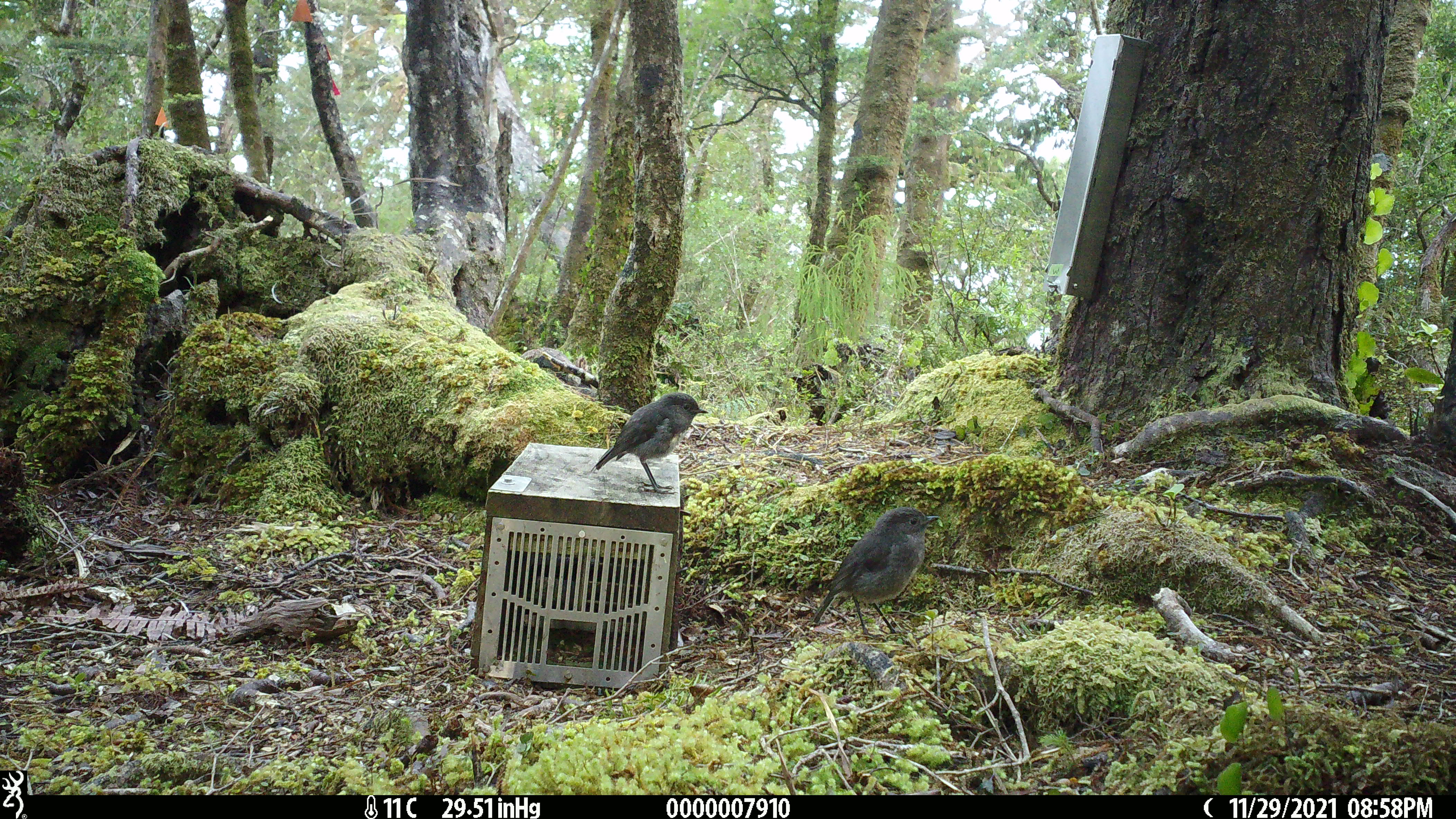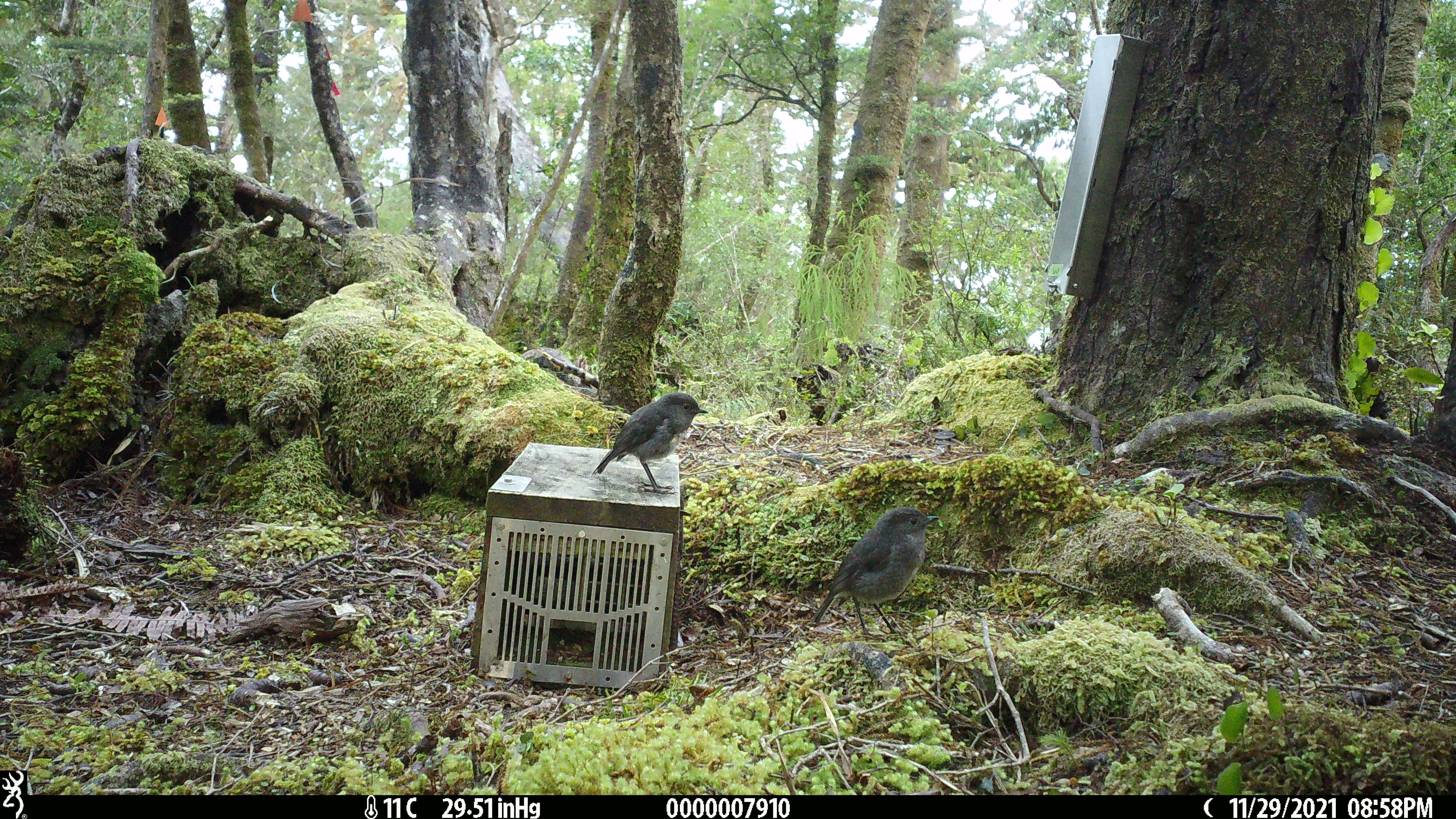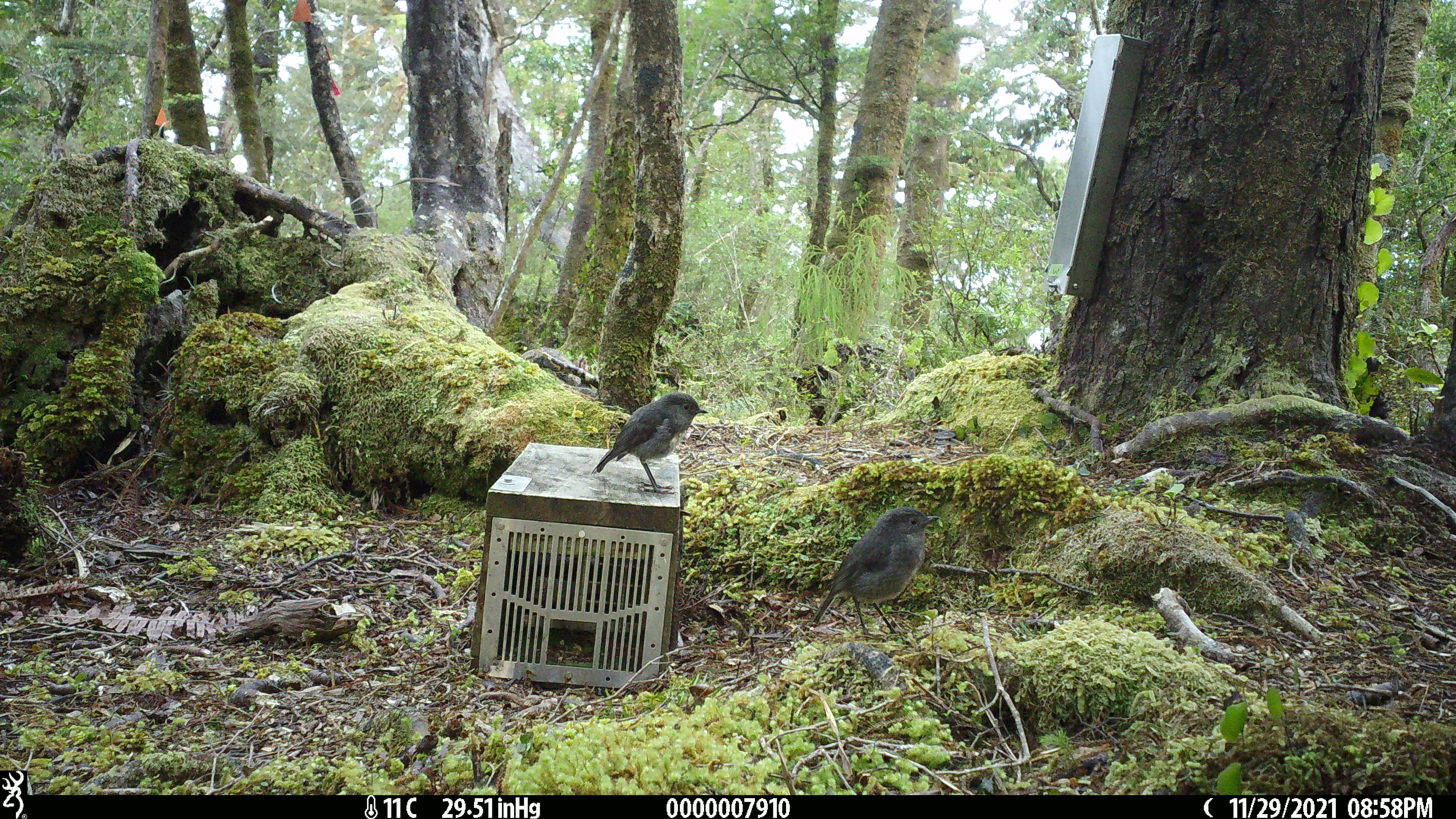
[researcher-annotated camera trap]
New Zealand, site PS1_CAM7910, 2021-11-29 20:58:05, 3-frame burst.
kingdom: Animalia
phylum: Chordata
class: Aves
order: Passeriformes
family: Petroicidae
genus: Petroica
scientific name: Petroica australis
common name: new zealand robin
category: robin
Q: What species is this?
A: Robin (new zealand robin) (Petroica australis).